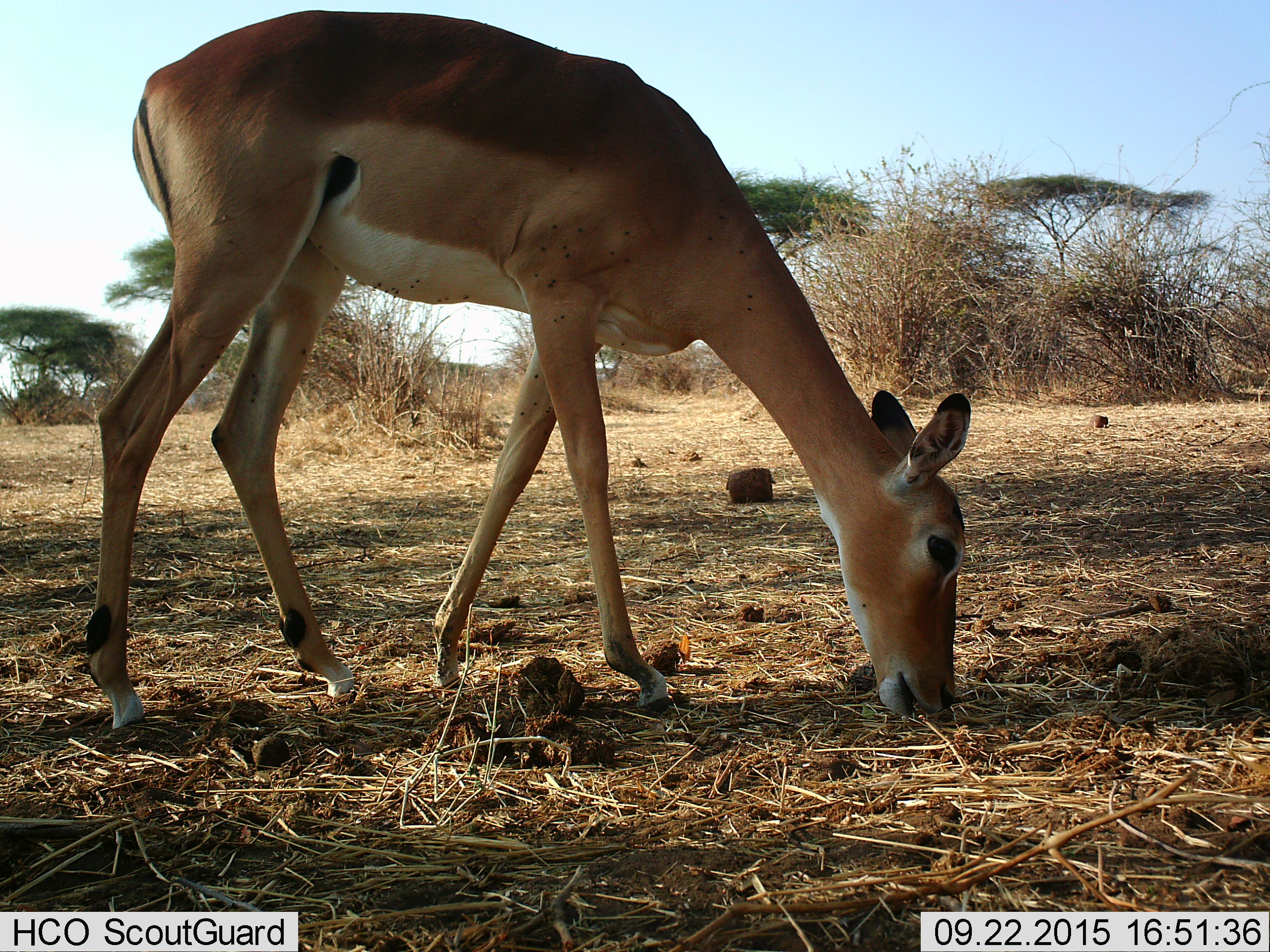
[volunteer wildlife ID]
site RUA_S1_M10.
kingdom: Animalia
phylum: Chordata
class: Mammalia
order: Artiodactyla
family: Bovidae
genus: Aepyceros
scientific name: Aepyceros melampus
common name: impala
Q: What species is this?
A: Impala (Aepyceros melampus).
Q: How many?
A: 1.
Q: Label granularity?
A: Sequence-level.